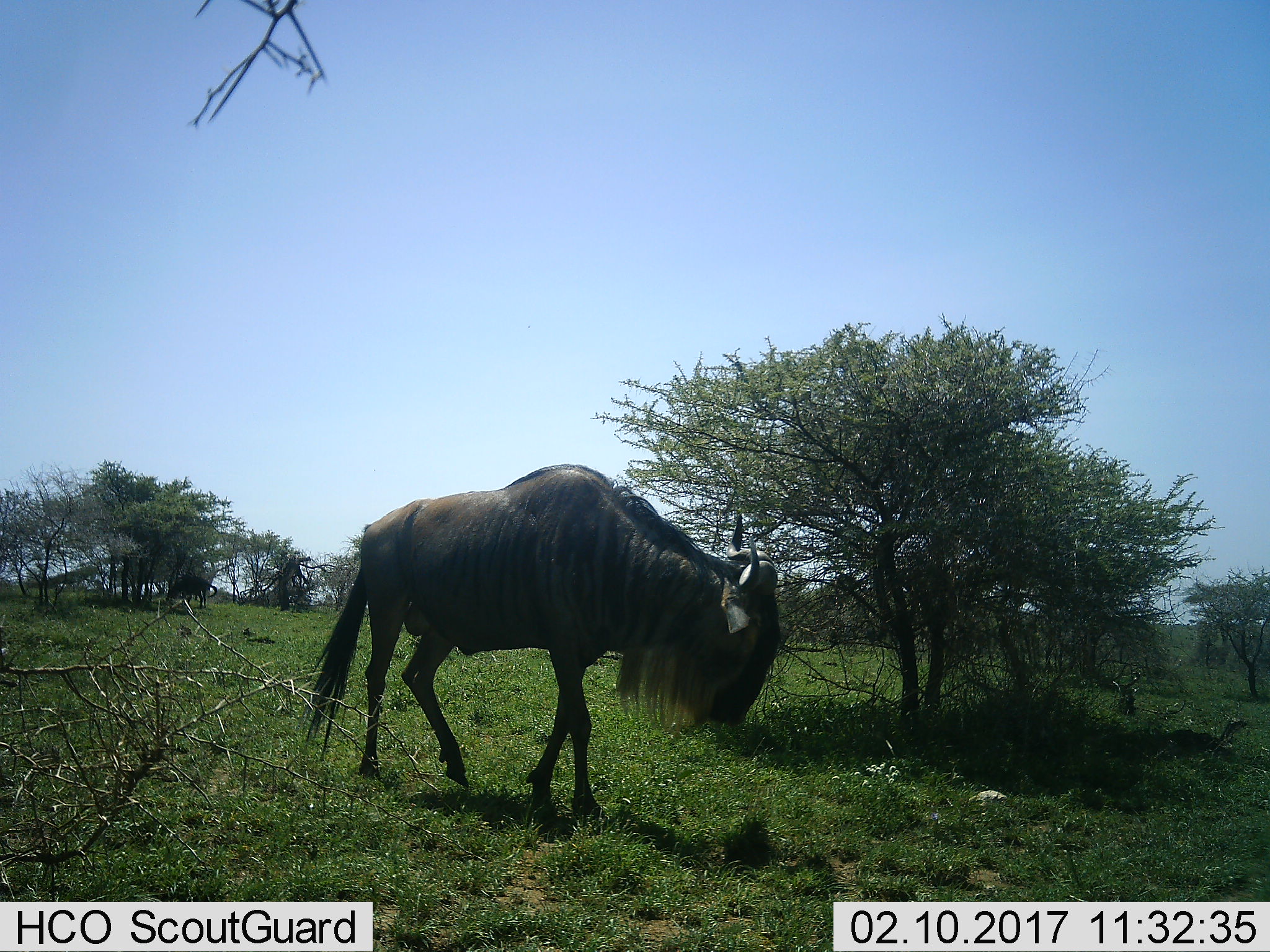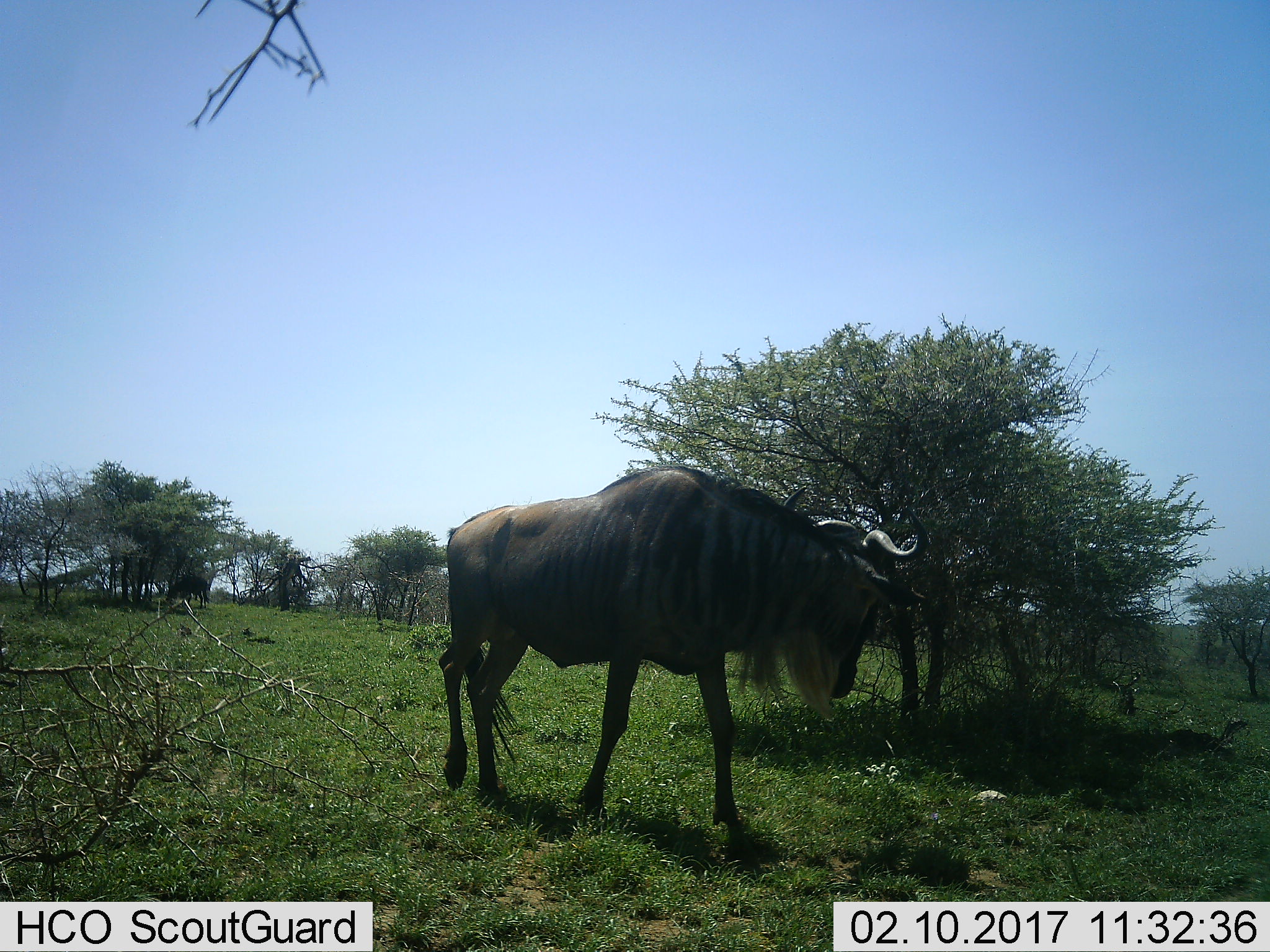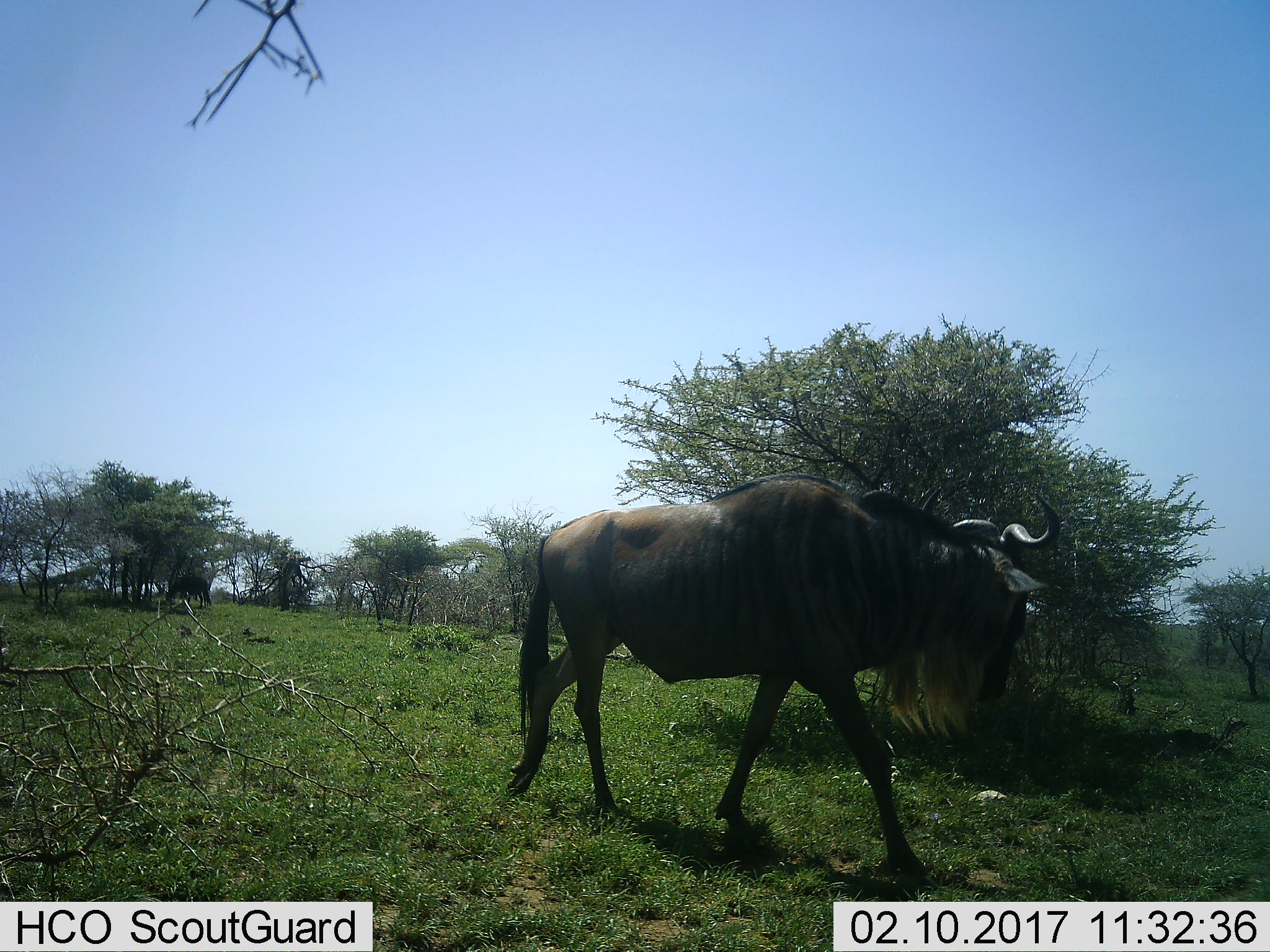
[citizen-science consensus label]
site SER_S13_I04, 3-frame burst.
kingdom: Animalia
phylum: Chordata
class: Mammalia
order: Artiodactyla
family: Bovidae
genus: Connochaetes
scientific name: Connochaetes taurinus taurinus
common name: blue wildebeest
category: wildebeestblue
Wildebeestblue (blue wildebeest) (Connochaetes taurinus taurinus), count 2. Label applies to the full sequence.